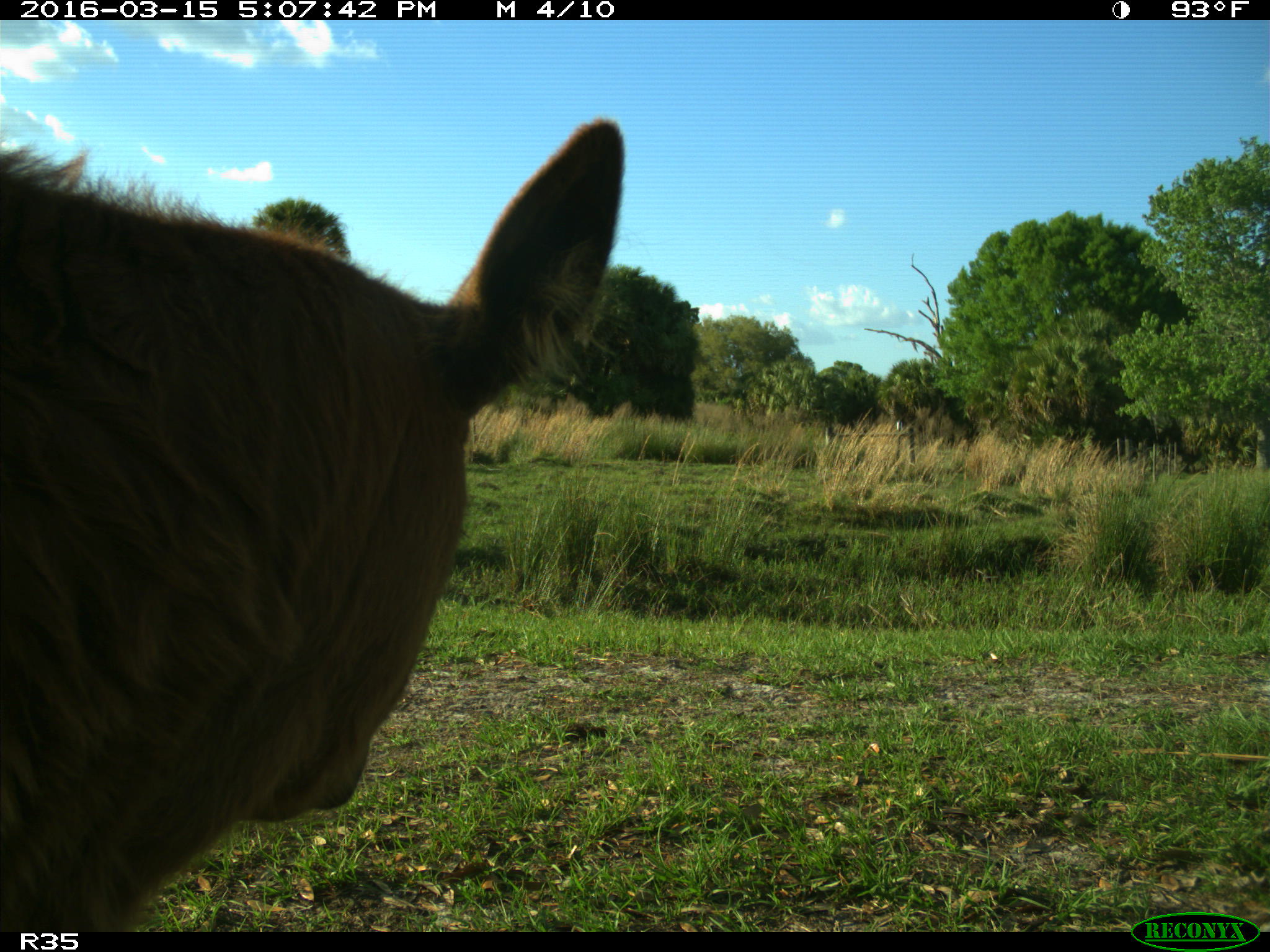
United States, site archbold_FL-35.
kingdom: Animalia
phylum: Chordata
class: Mammalia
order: Artiodactyla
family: Bovidae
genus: Bos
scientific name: Bos taurus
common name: domestic cow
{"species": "Bos taurus (domestic cow)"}